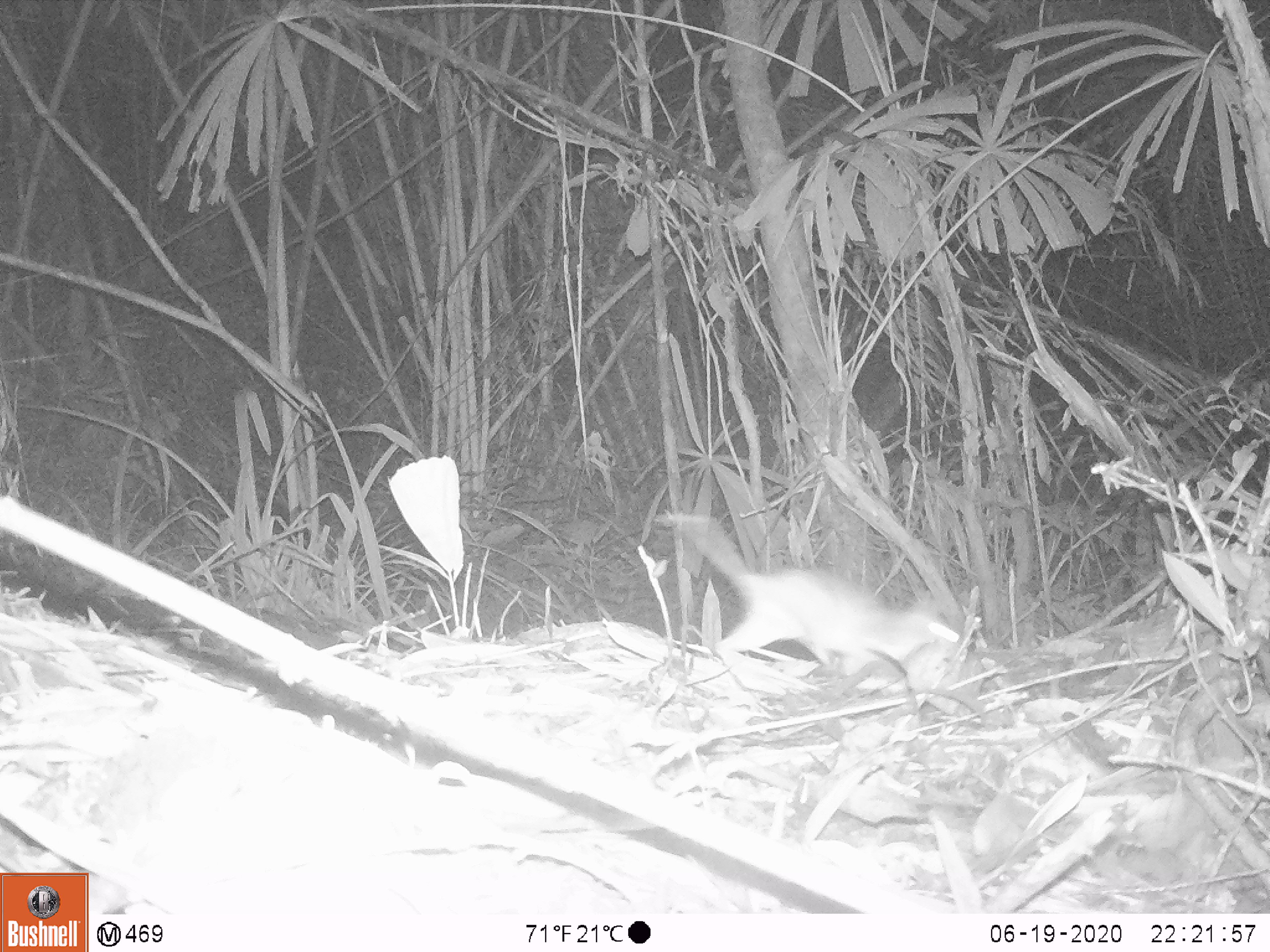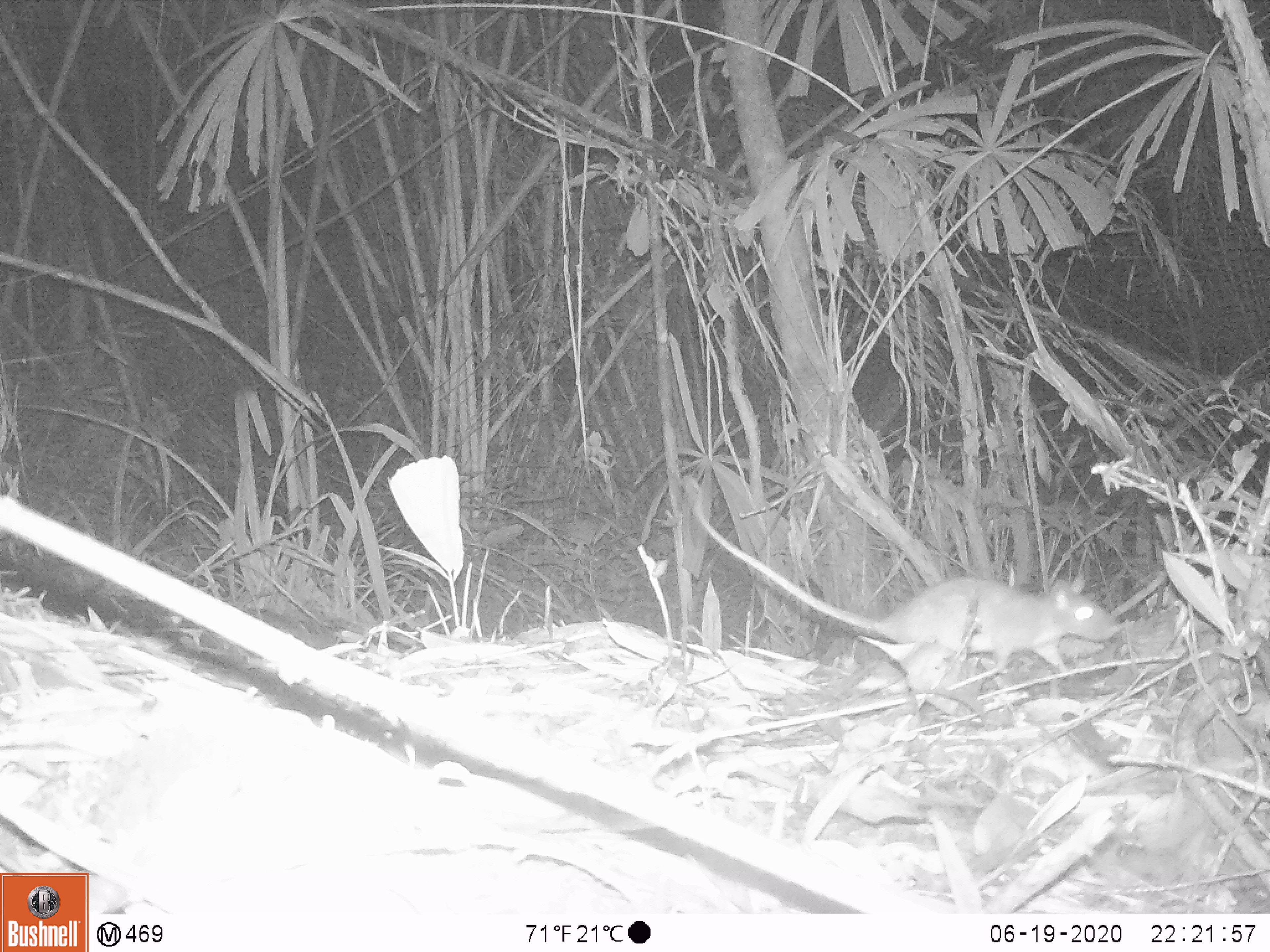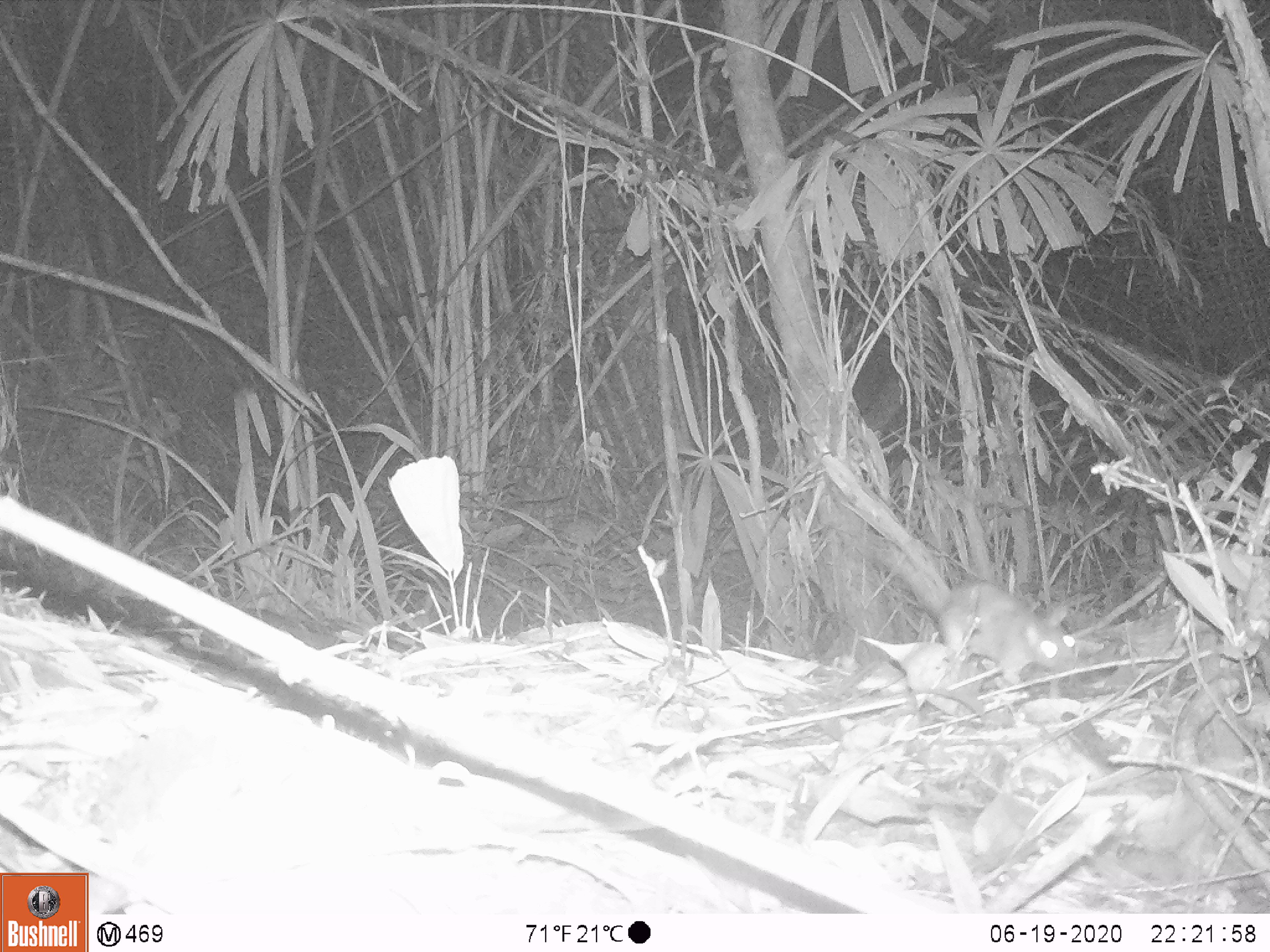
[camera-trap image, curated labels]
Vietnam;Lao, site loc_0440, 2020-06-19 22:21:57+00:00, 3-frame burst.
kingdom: Animalia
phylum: Chordata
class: Mammalia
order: Rodentia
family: Muridae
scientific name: Muridae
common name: old-world mice and rats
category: unidentified murid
Unidentified murid (old-world mice and rats) (Muridae). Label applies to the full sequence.